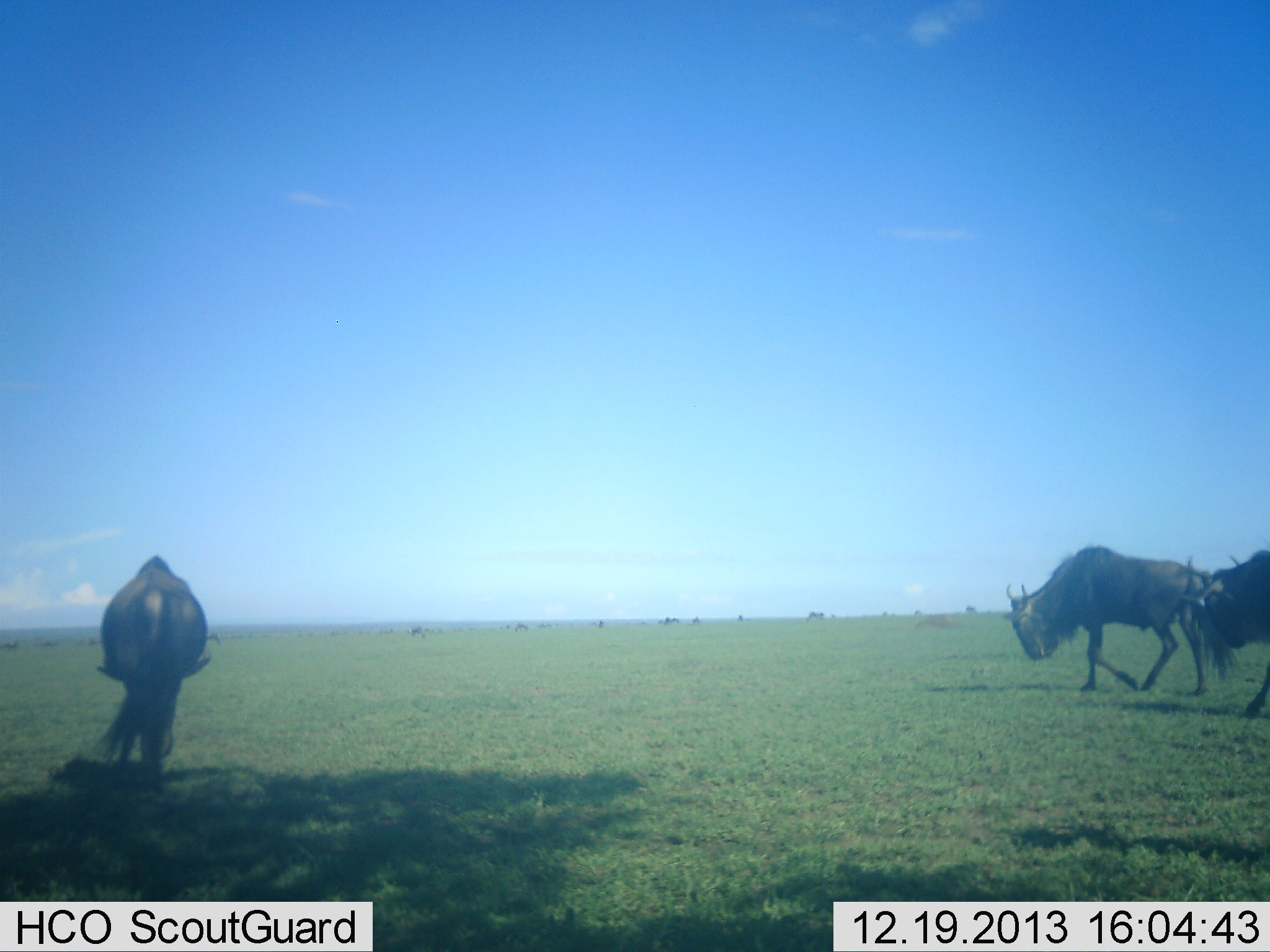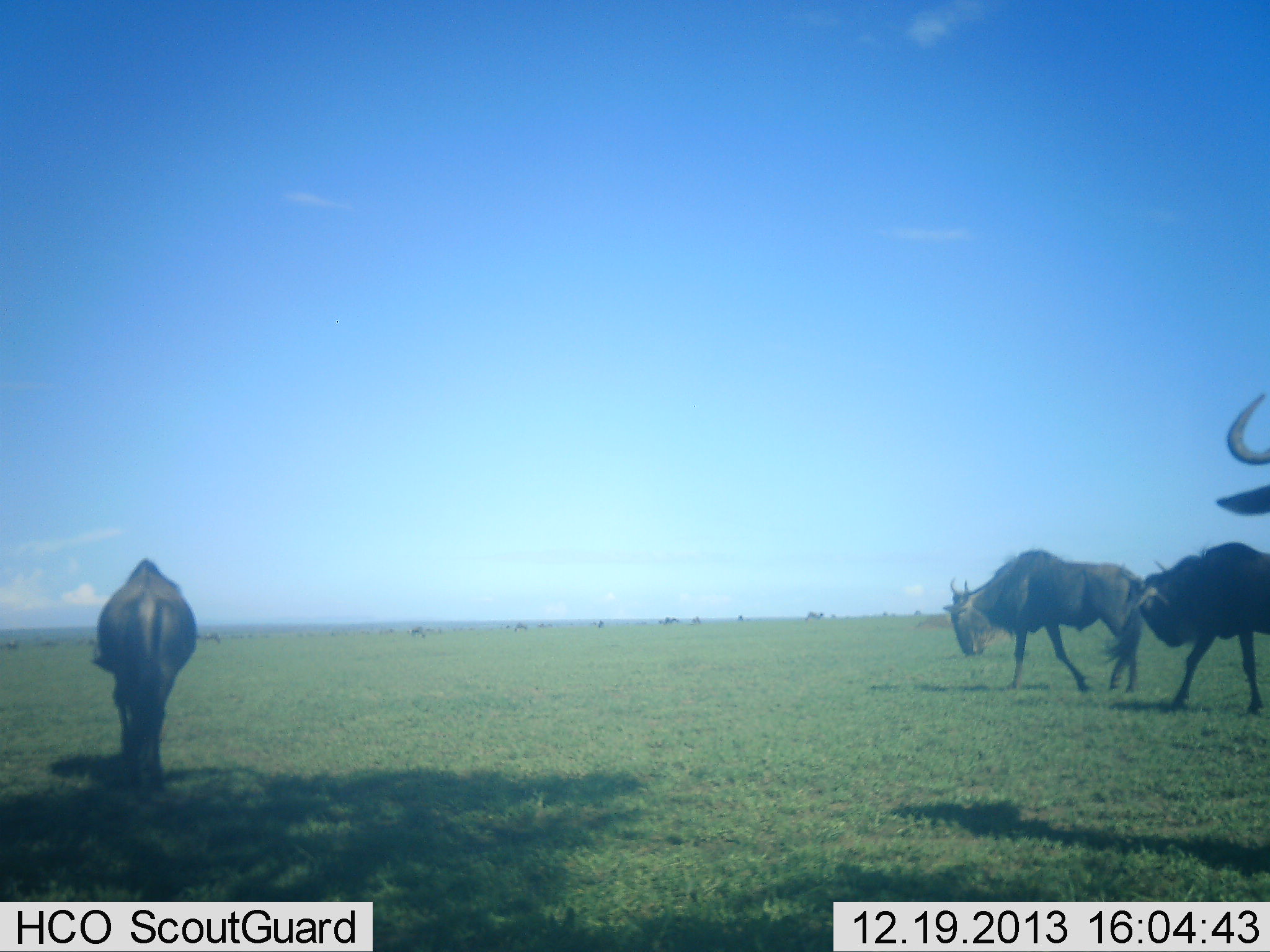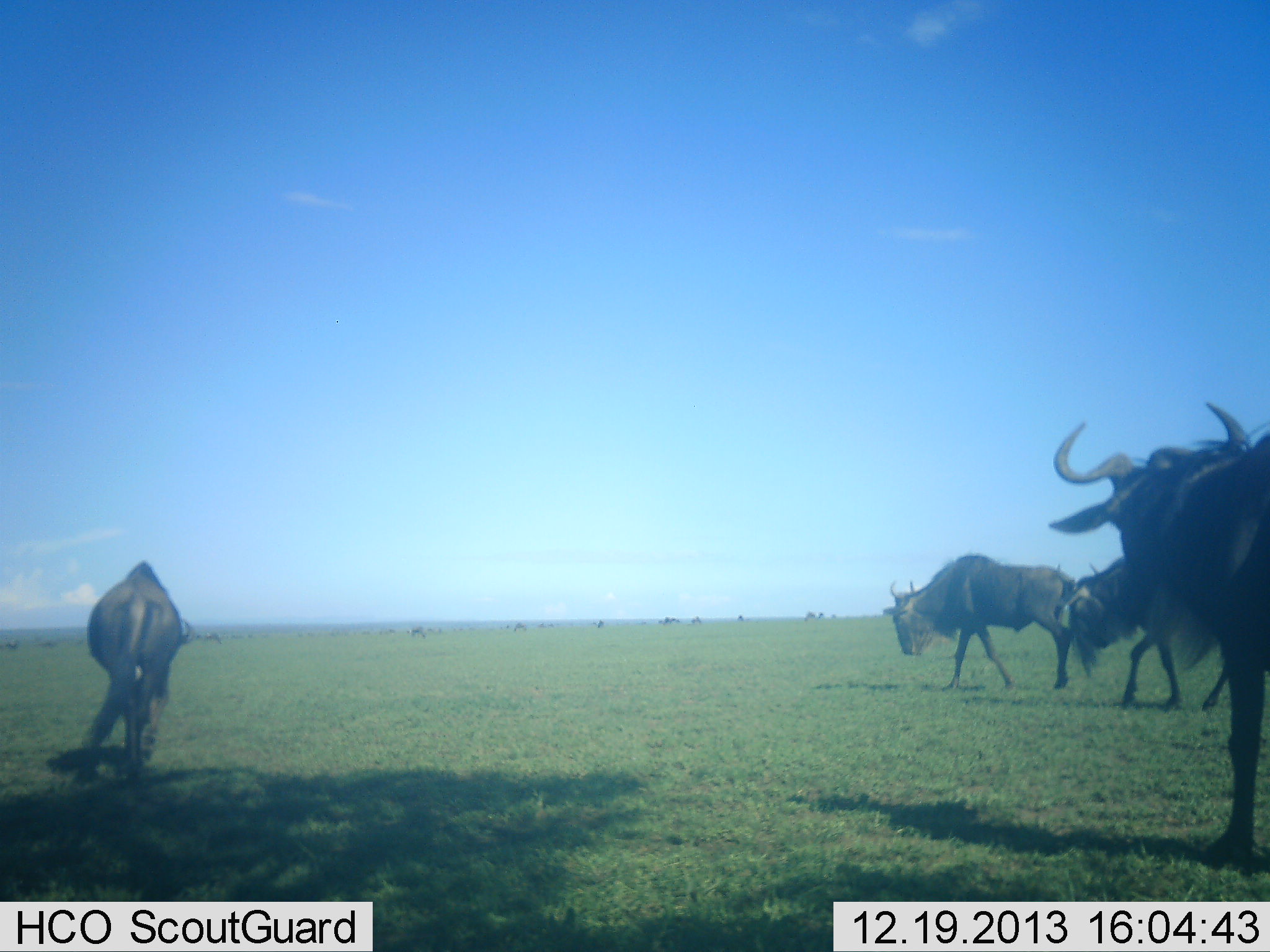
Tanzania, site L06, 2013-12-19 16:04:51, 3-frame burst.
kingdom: Animalia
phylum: Chordata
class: Mammalia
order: Artiodactyla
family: Bovidae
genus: Connochaetes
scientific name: Connochaetes taurinus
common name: blue wildebeest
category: wildebeest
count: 4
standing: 30%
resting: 0%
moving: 100%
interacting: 0%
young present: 0%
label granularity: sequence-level